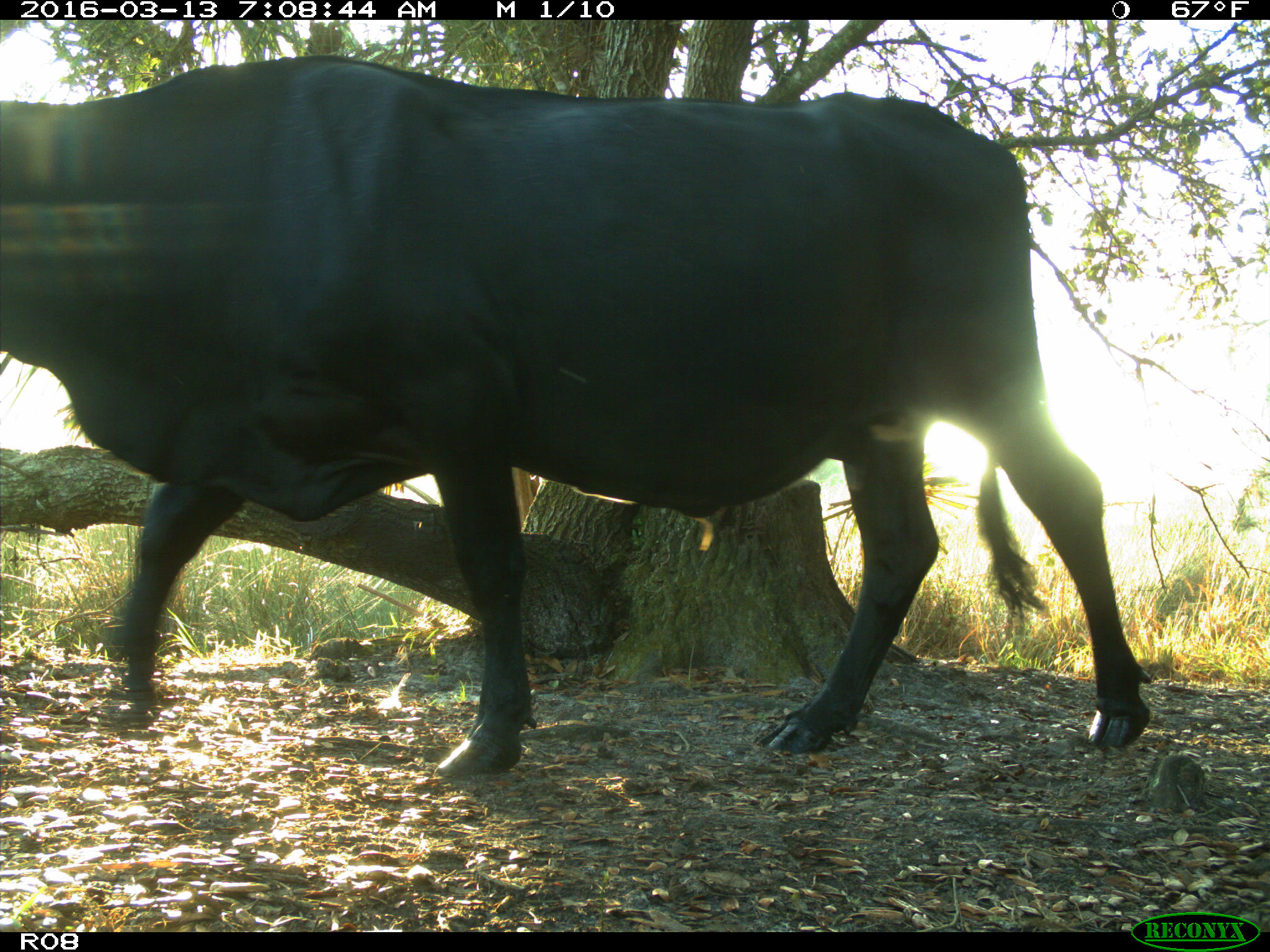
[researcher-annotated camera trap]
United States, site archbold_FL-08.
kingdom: Animalia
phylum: Chordata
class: Mammalia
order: Artiodactyla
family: Bovidae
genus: Bos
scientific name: Bos taurus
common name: domestic cow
Bos taurus (domestic cow).